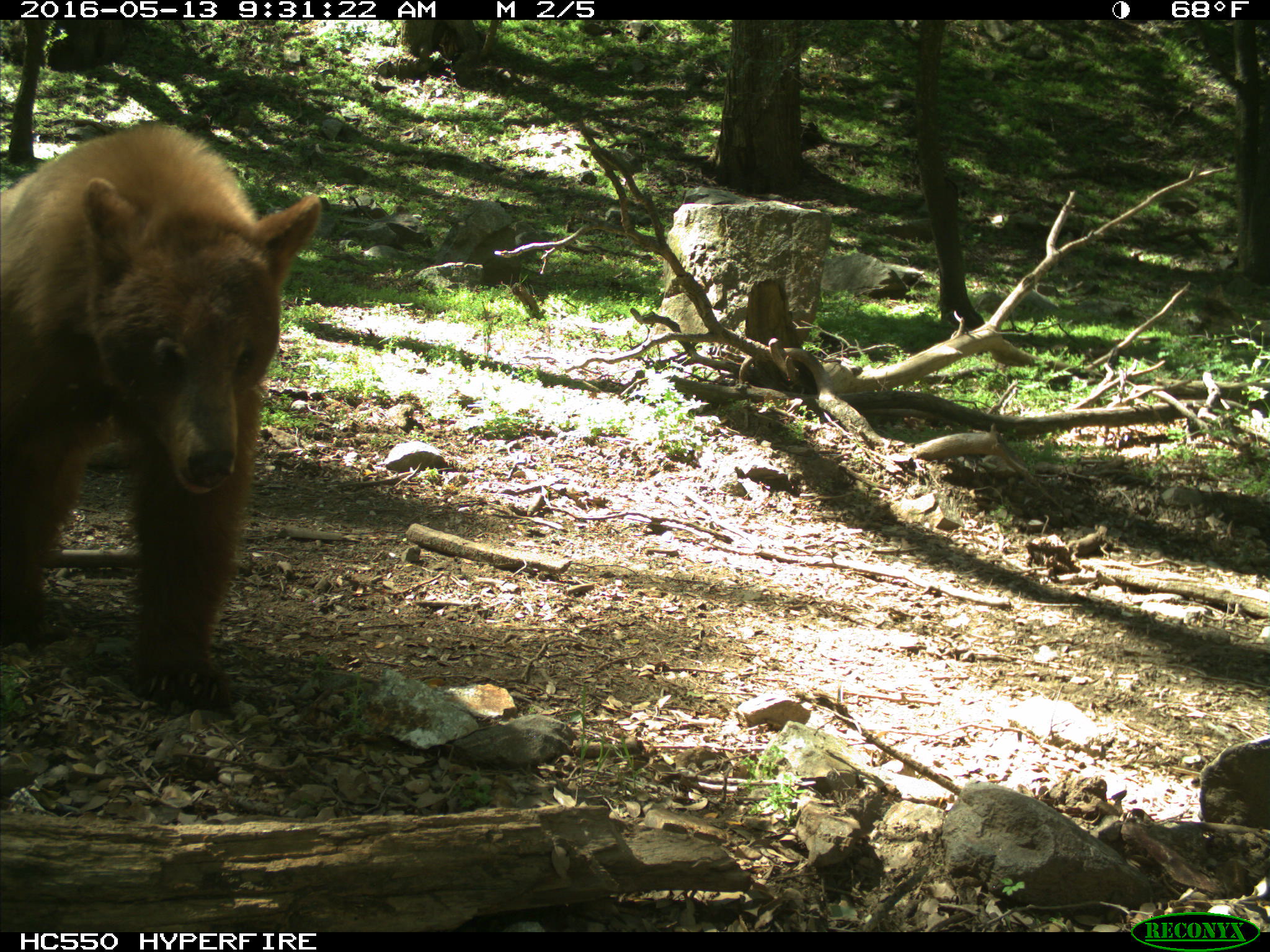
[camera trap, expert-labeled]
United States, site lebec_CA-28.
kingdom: Animalia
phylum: Chordata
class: Mammalia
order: Carnivora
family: Ursidae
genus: Ursus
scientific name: Ursus americanus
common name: american black bear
Ursus americanus (american black bear).